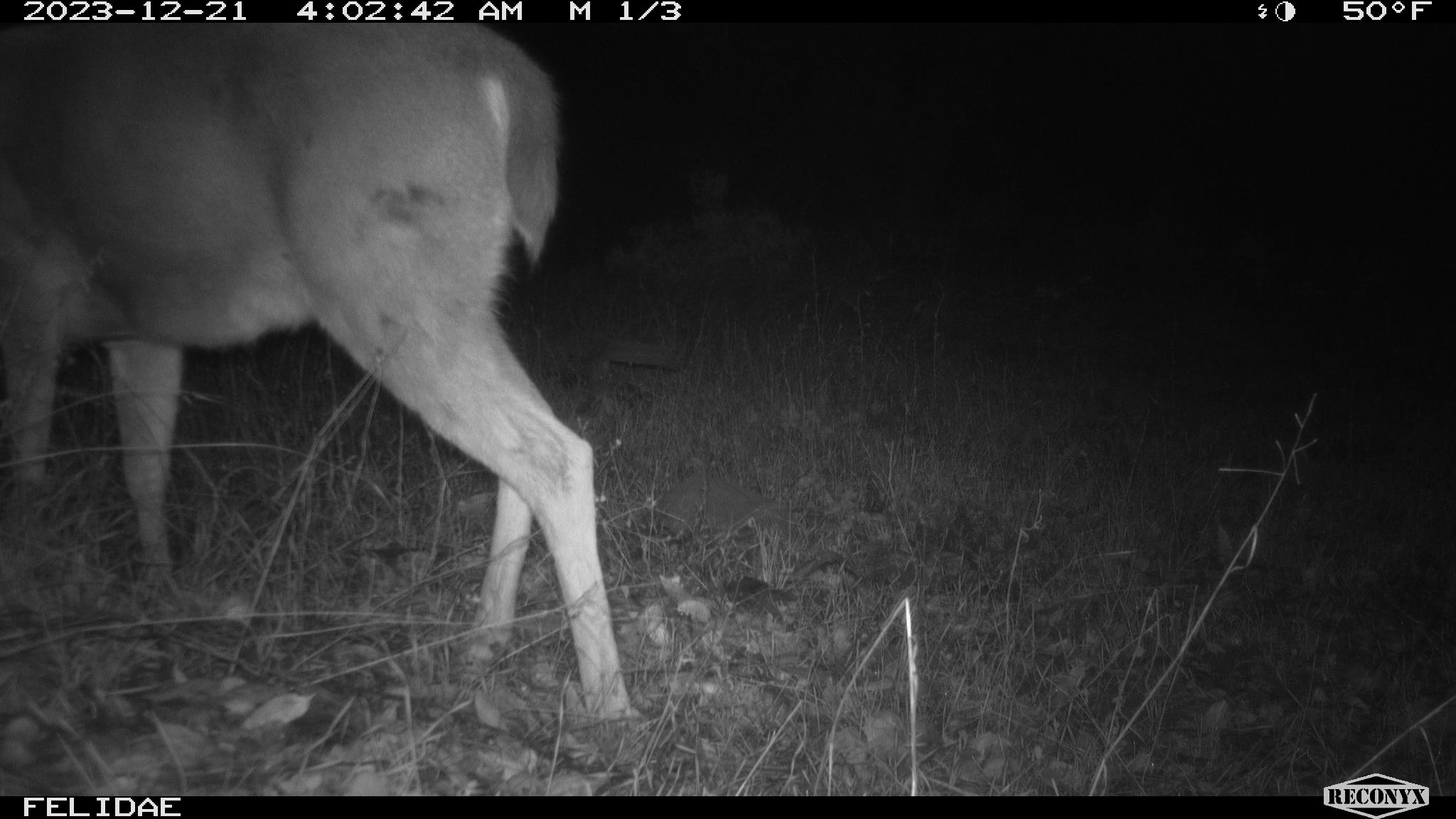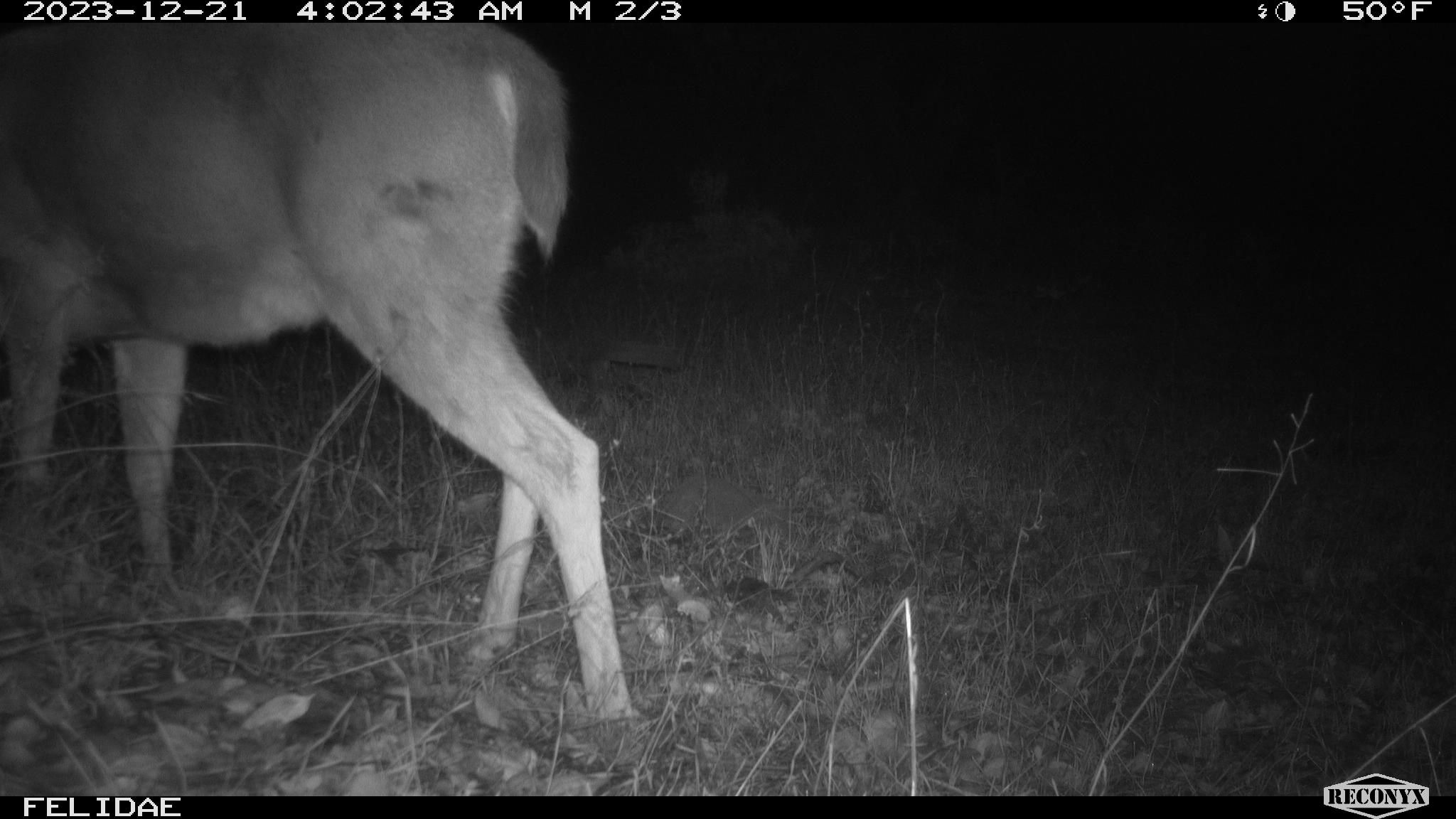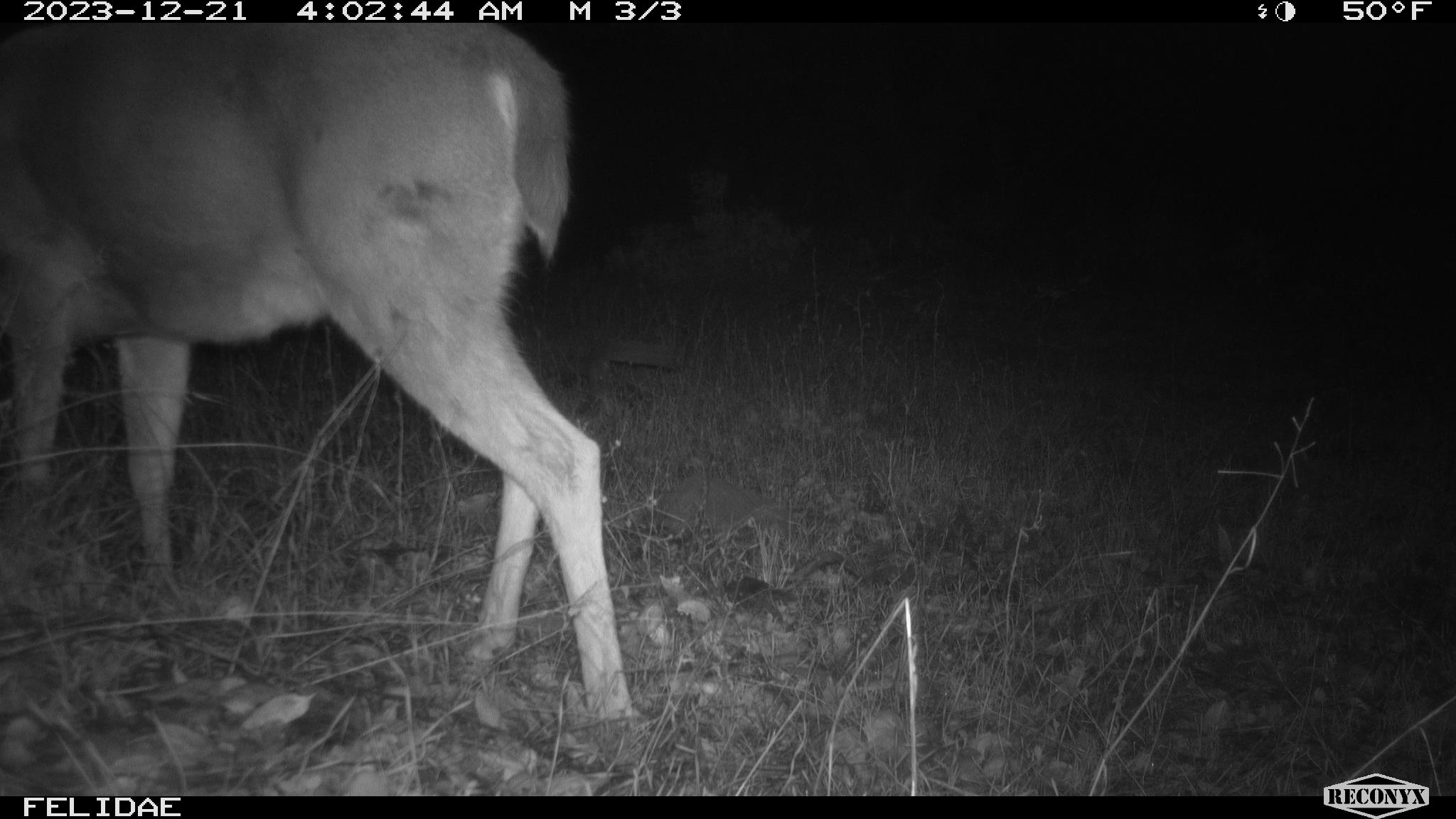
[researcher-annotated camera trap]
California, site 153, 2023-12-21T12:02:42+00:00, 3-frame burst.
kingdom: Animalia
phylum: Chordata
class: Mammalia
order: Artiodactyla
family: Cervidae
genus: Odocoileus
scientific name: Odocoileus hemionus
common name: mule deer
Mule deer (Odocoileus hemionus).